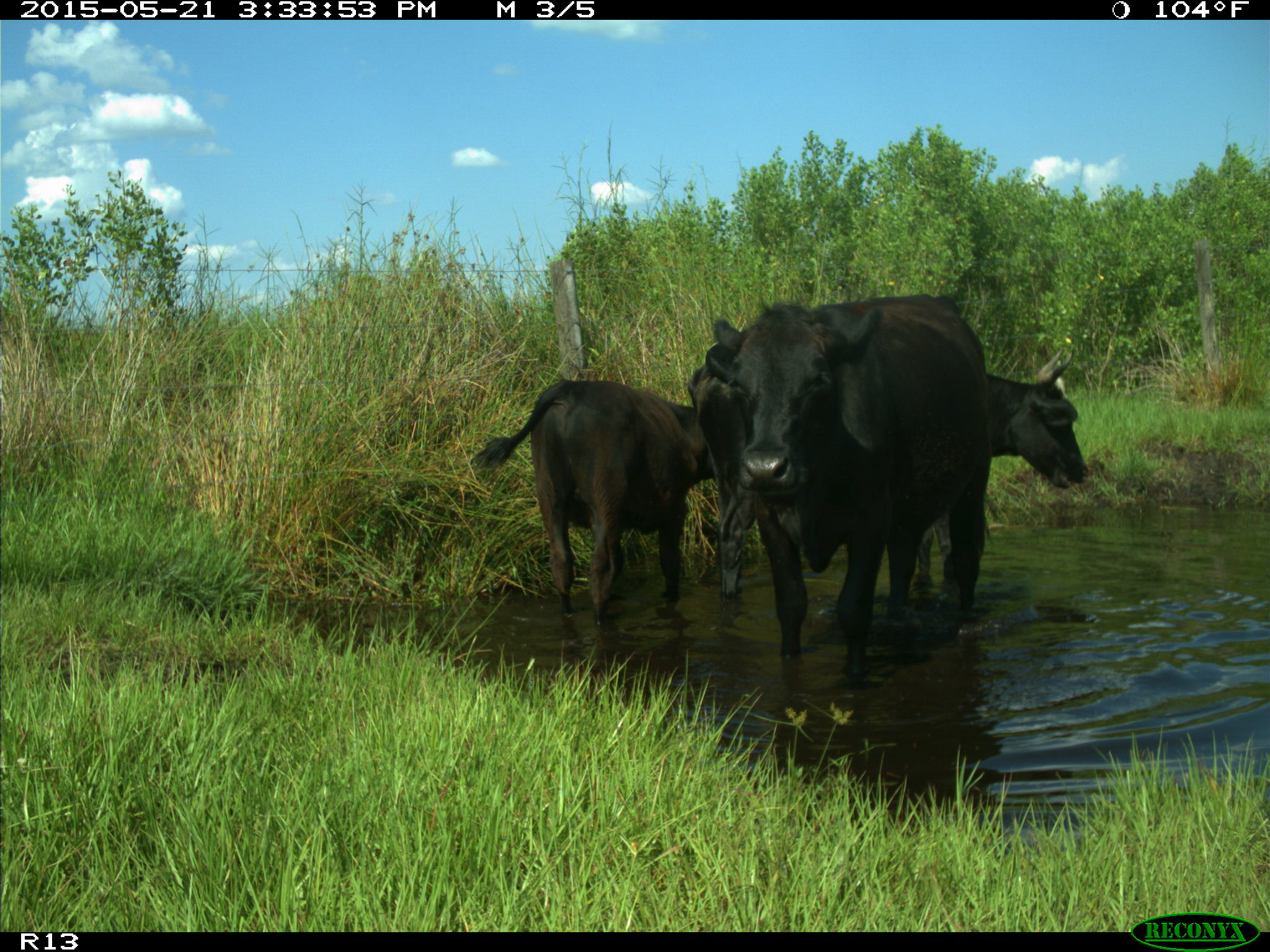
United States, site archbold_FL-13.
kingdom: Animalia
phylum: Chordata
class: Mammalia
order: Artiodactyla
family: Bovidae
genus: Bos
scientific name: Bos taurus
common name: domestic cow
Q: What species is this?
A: Bos taurus (domestic cow).